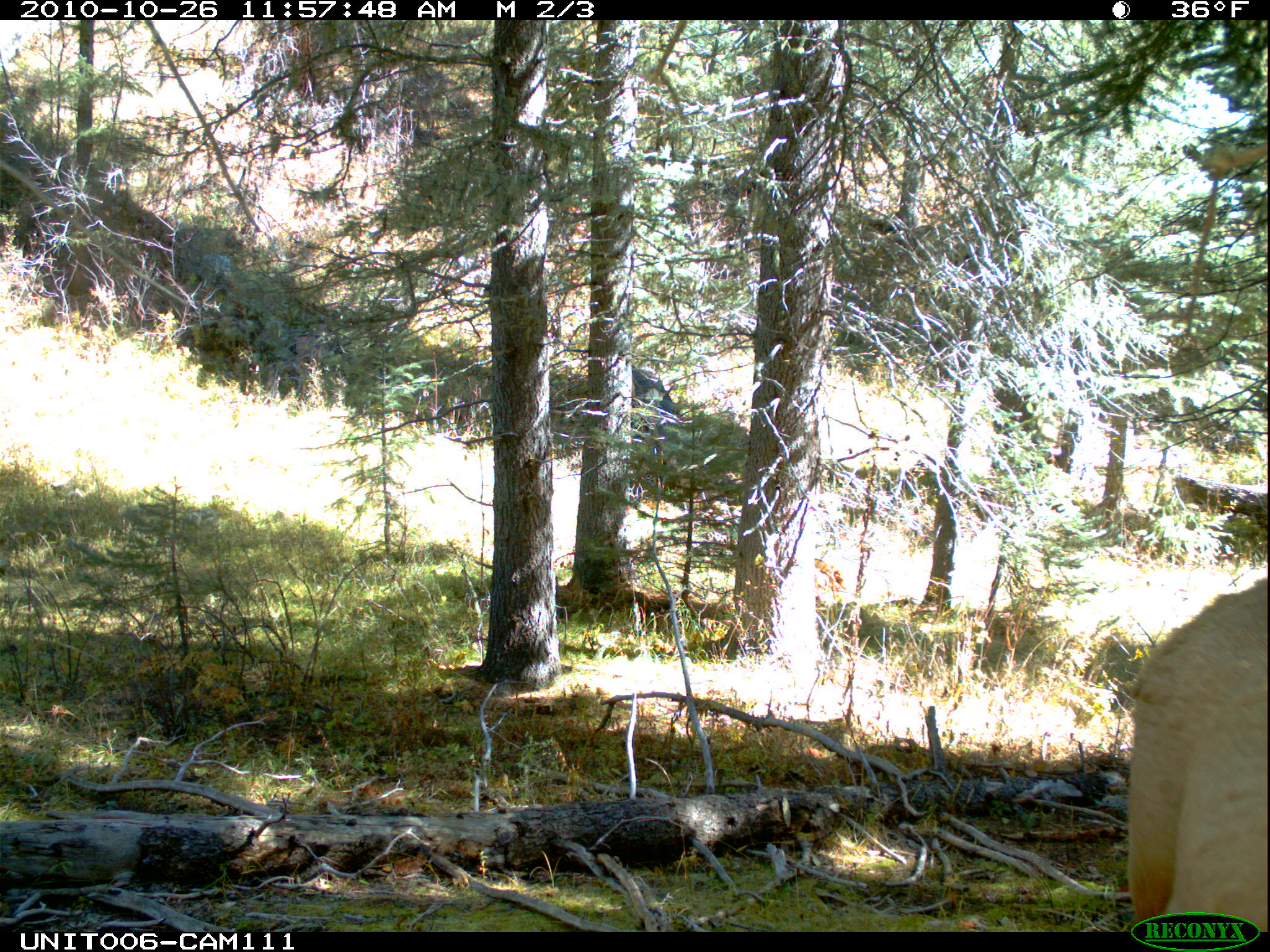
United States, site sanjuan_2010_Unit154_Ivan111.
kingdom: Animalia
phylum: Chordata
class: Mammalia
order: Artiodactyla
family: Cervidae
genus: Cervus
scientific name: Cervus elaphus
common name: red deer